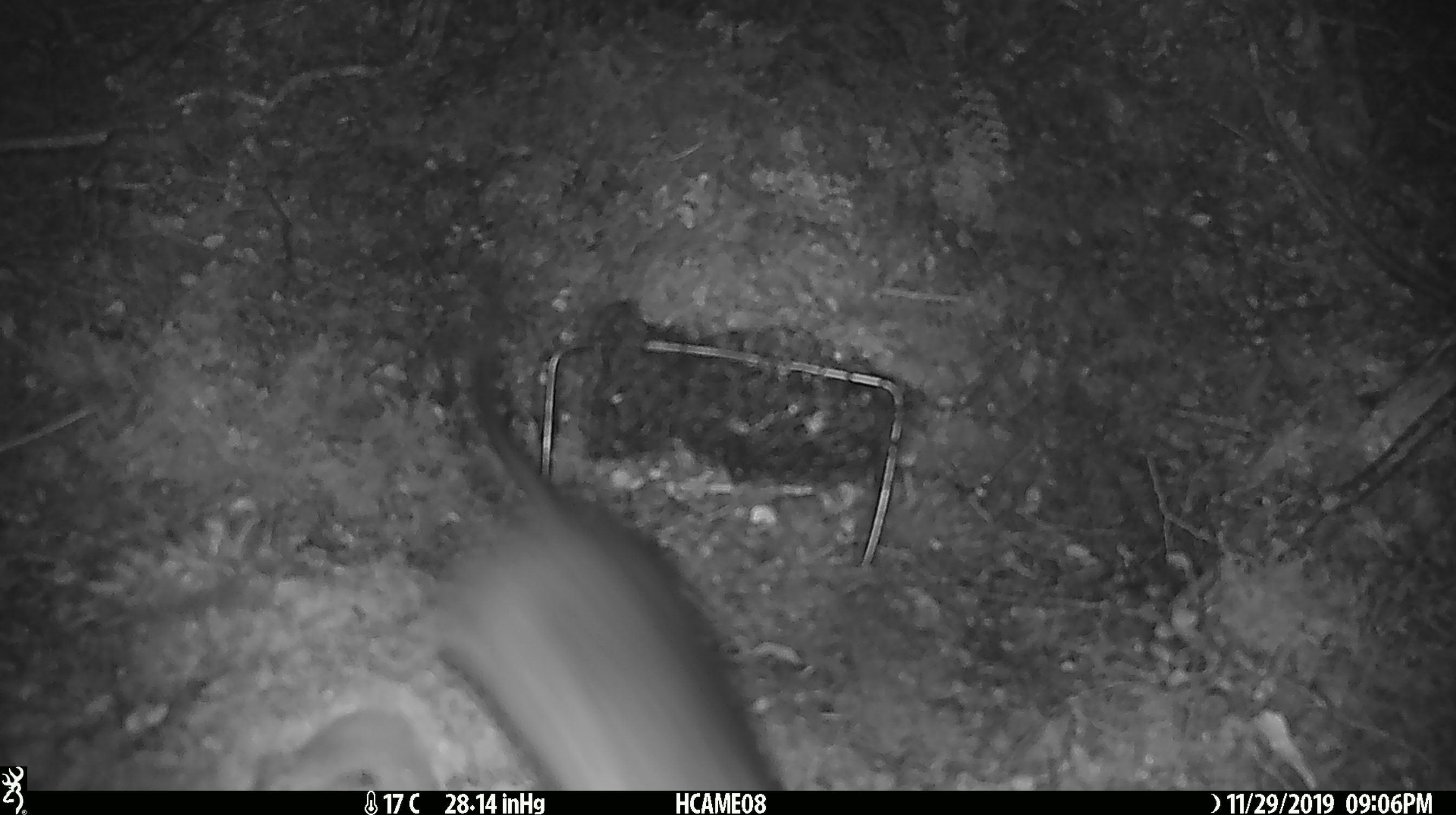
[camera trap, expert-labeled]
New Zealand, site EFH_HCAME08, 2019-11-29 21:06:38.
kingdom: Animalia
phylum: Chordata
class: Mammalia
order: Rodentia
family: Muridae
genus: Rattus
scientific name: Rattus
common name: rat